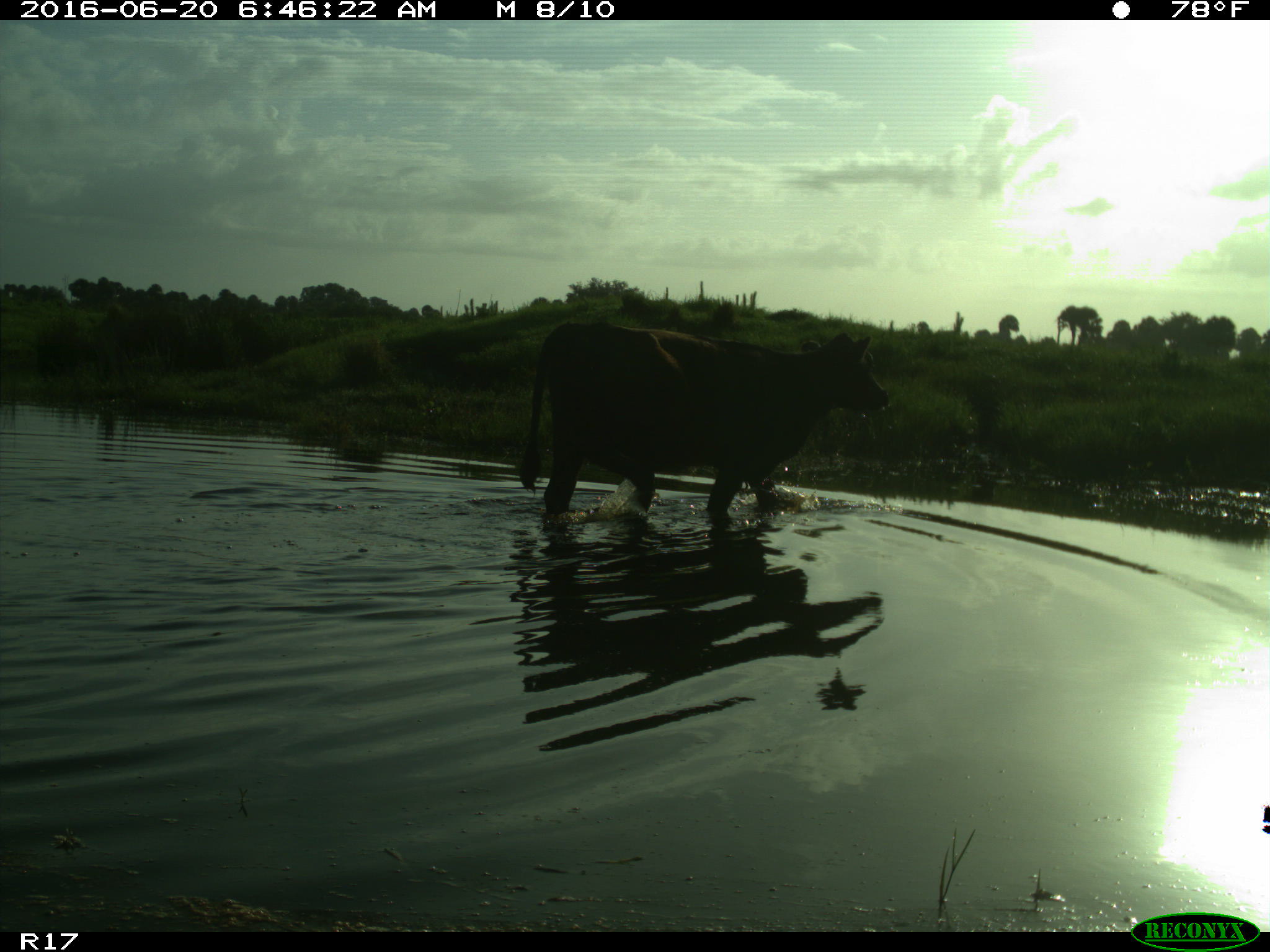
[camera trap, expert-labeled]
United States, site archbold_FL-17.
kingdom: Animalia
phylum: Chordata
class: Mammalia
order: Artiodactyla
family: Bovidae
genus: Bos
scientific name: Bos taurus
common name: domestic cow